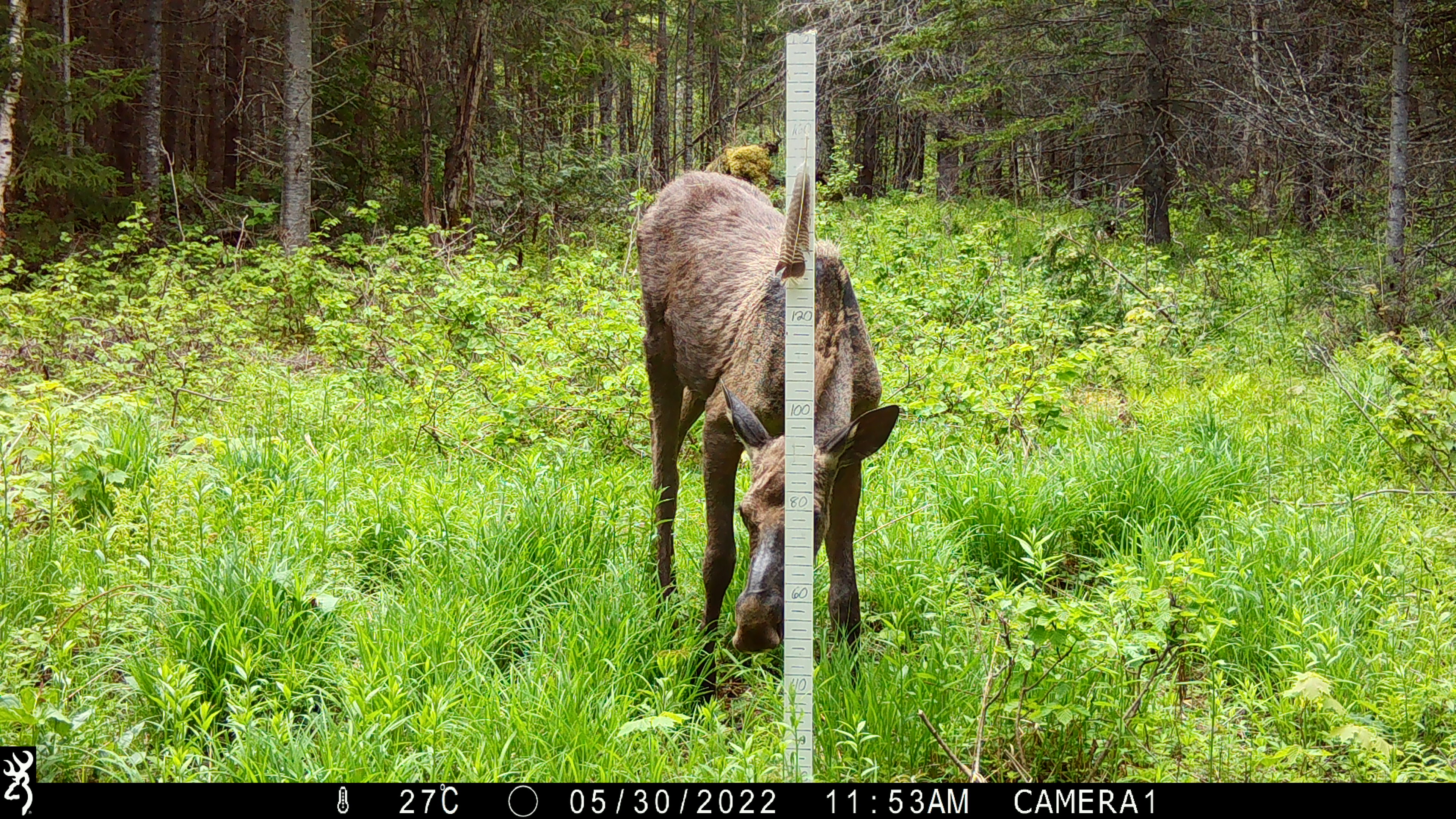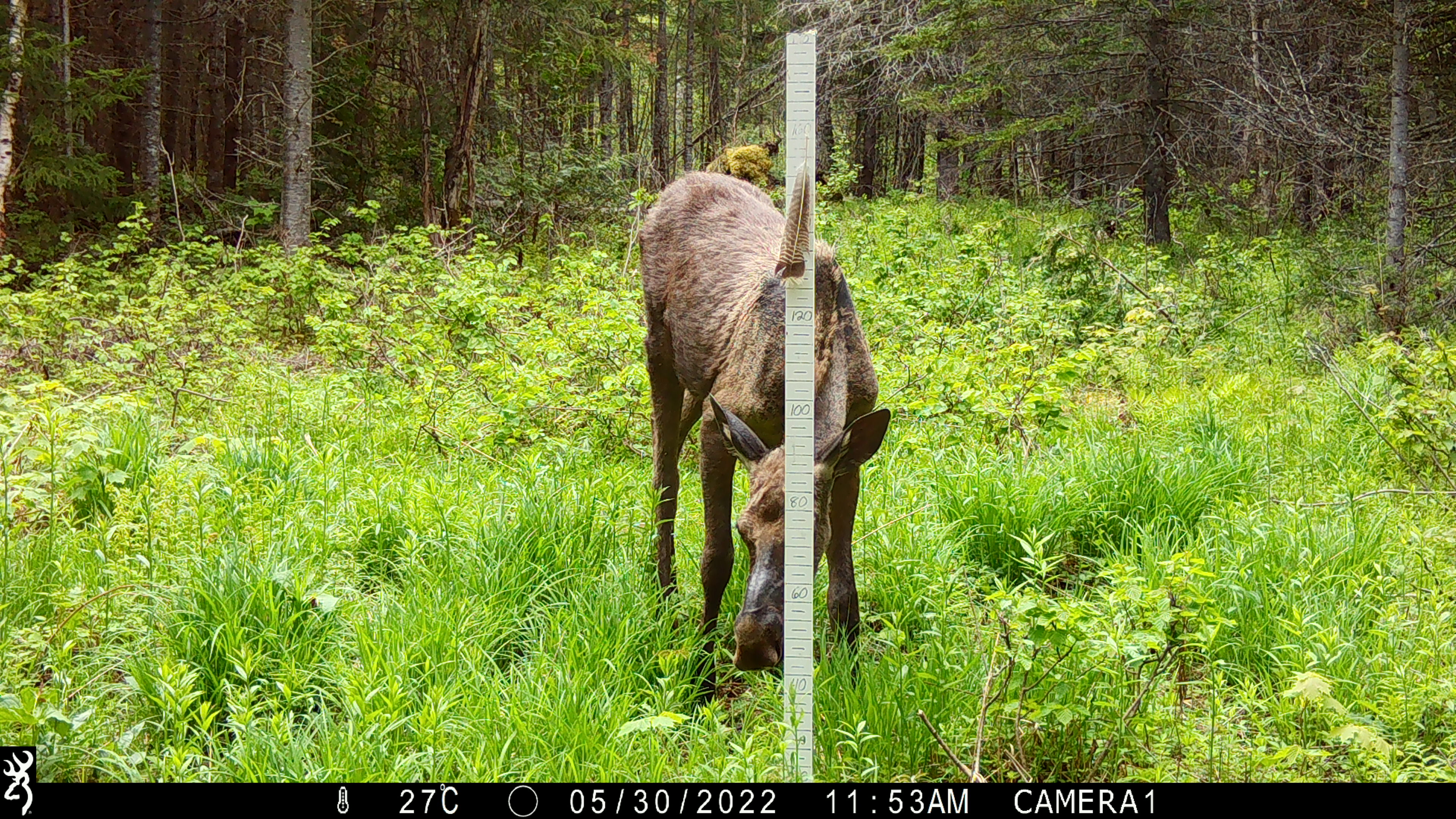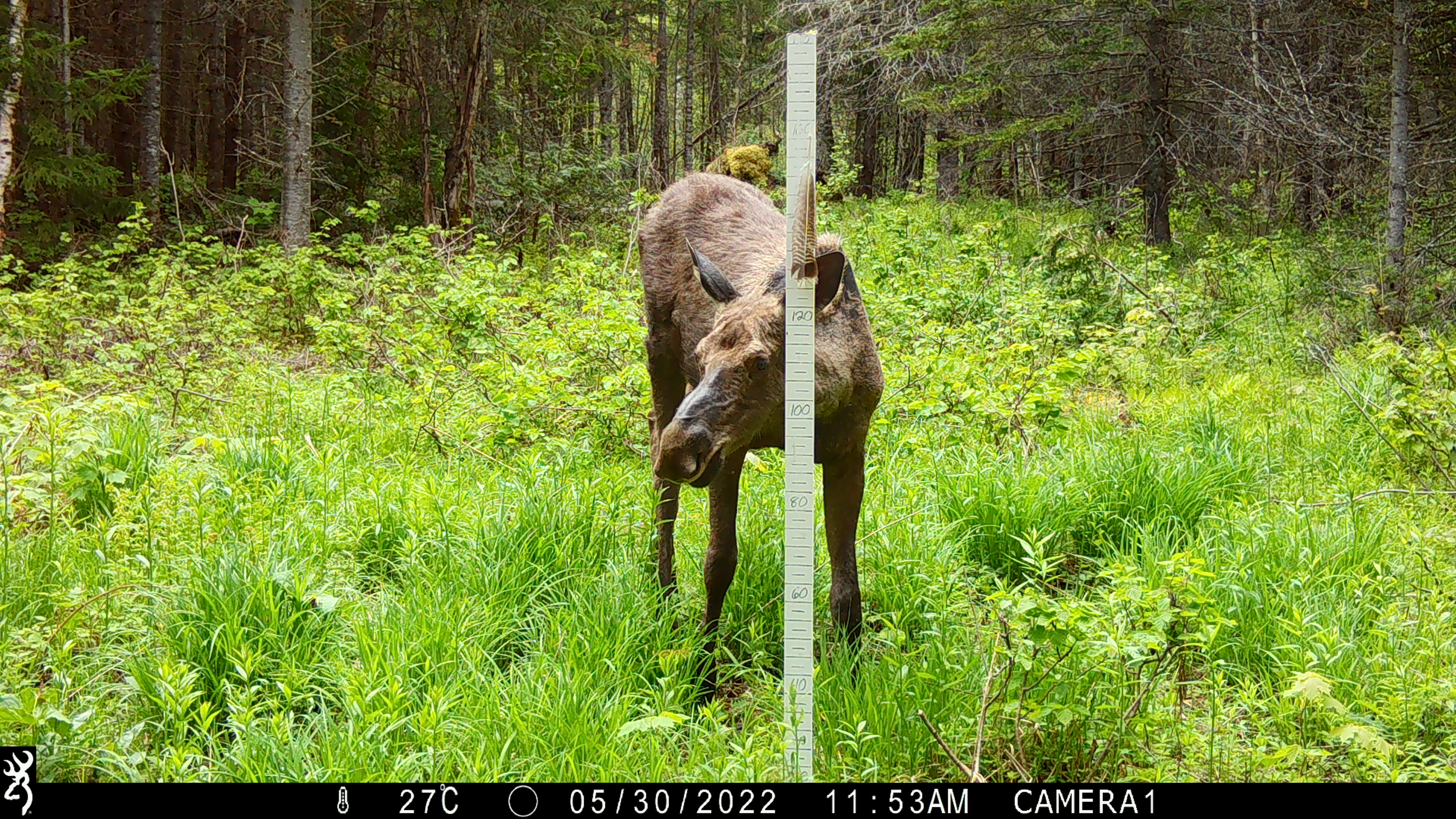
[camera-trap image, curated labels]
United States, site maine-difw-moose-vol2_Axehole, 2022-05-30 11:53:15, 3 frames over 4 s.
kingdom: Animalia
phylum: Chordata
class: Mammalia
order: Artiodactyla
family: Cervidae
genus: Alces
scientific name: Alces alces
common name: moose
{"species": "moose (Alces alces)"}